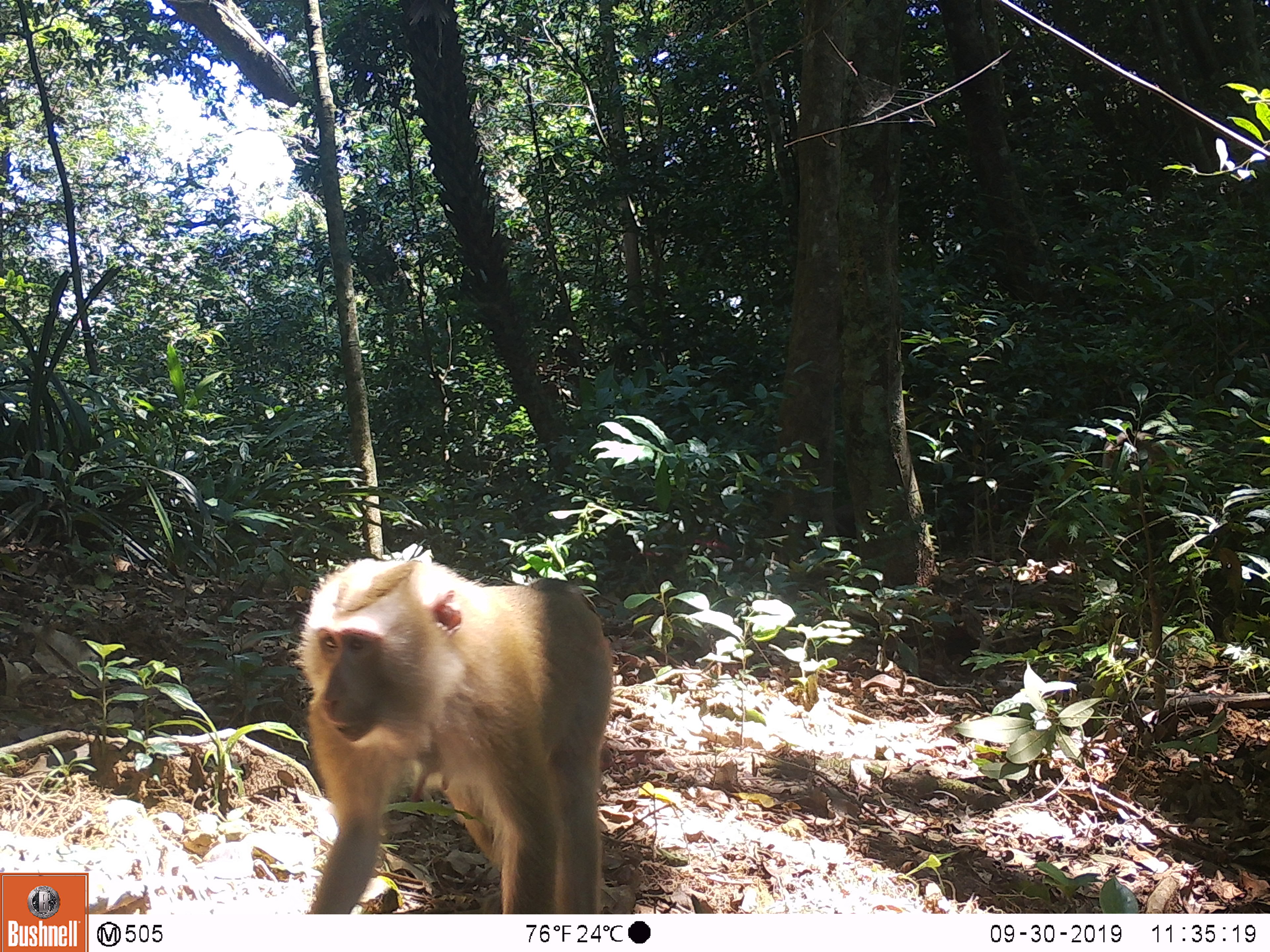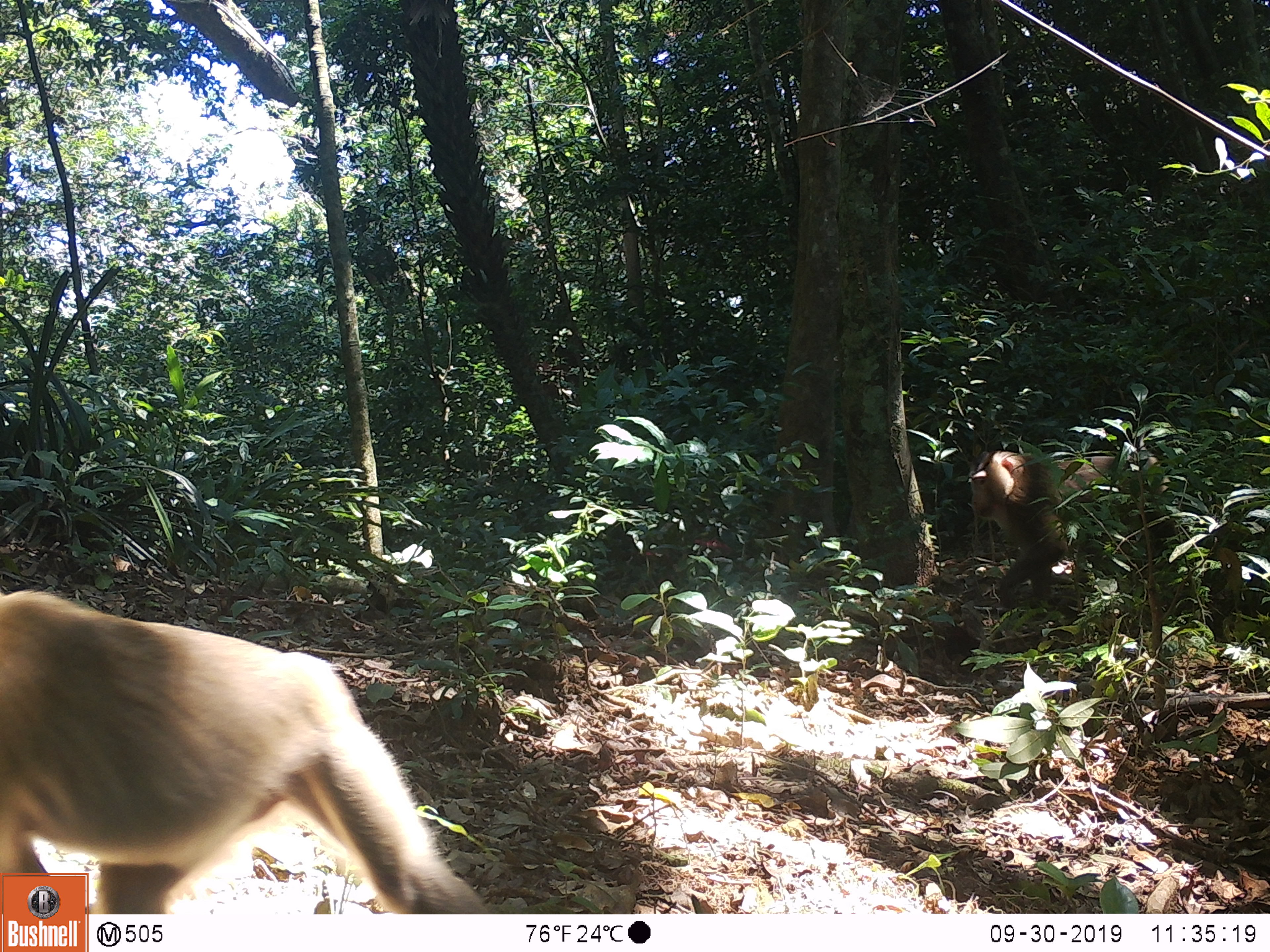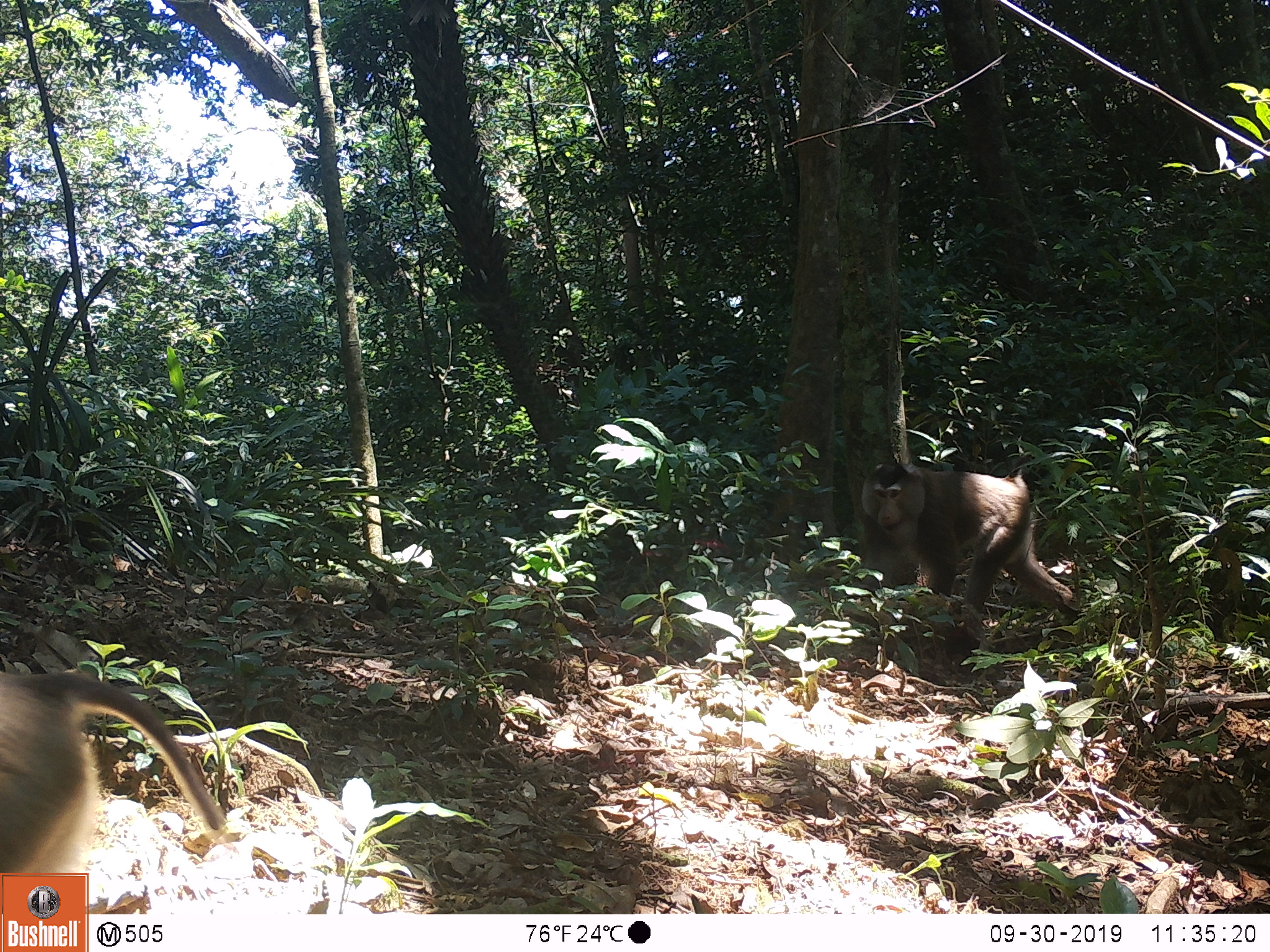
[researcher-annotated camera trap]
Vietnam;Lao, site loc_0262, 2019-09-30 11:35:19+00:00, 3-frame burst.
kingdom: Animalia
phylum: Chordata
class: Mammalia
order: Primates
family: Cercopithecidae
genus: Macaca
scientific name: Macaca nemestrina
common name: pig-tailed macaque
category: pig tailed macaque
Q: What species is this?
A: Pig tailed macaque (pig-tailed macaque) (Macaca nemestrina).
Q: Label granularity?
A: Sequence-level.